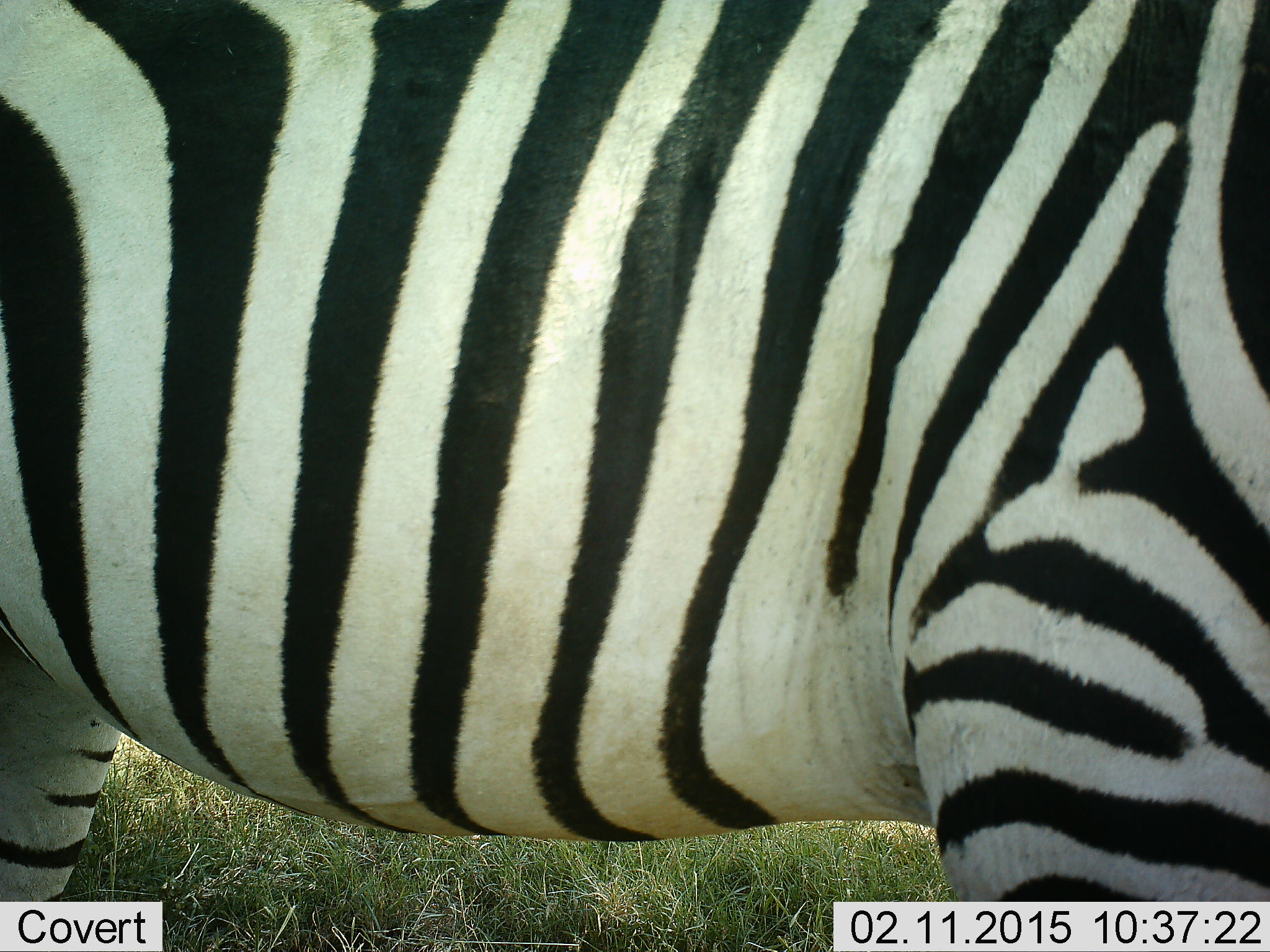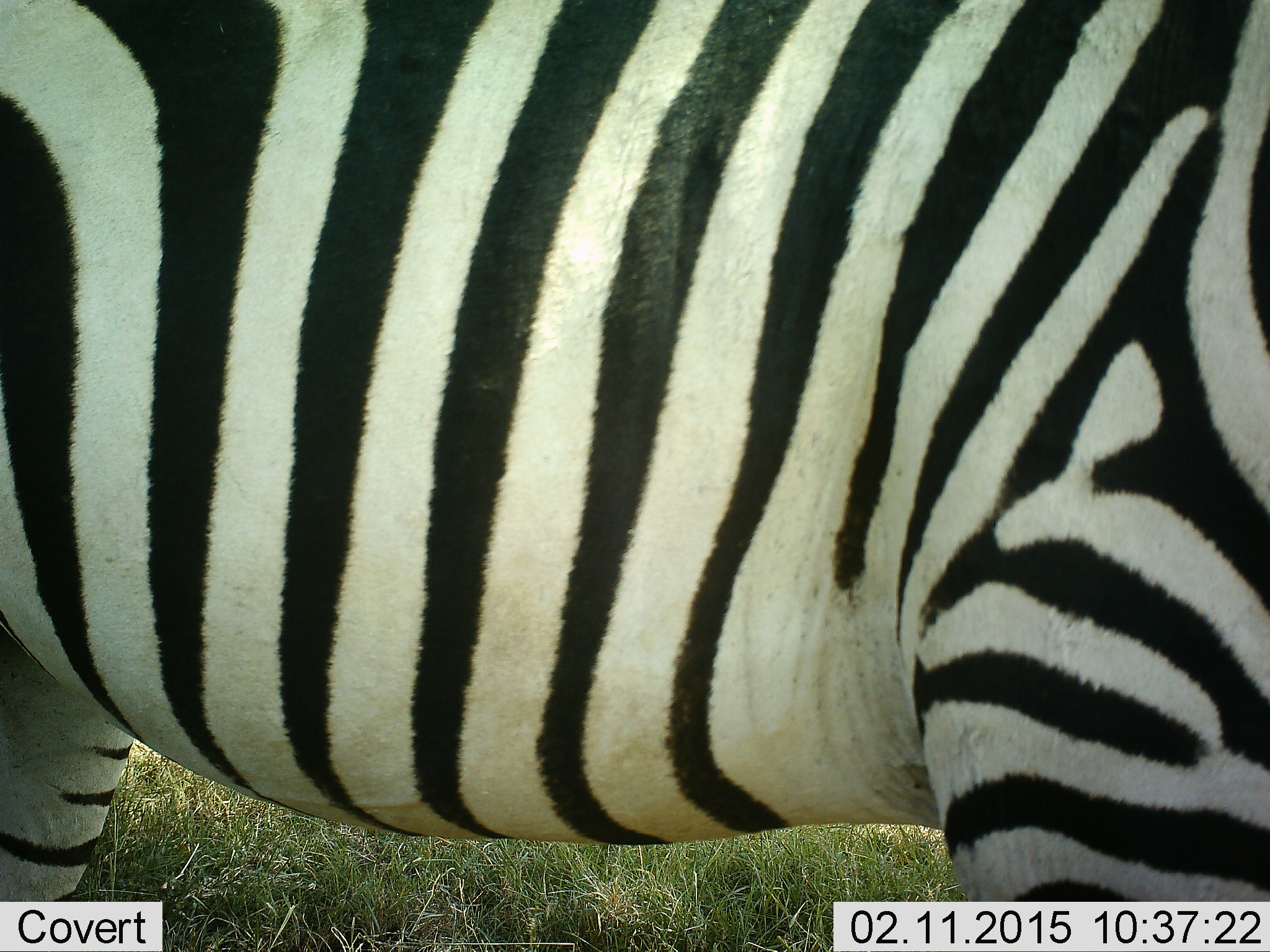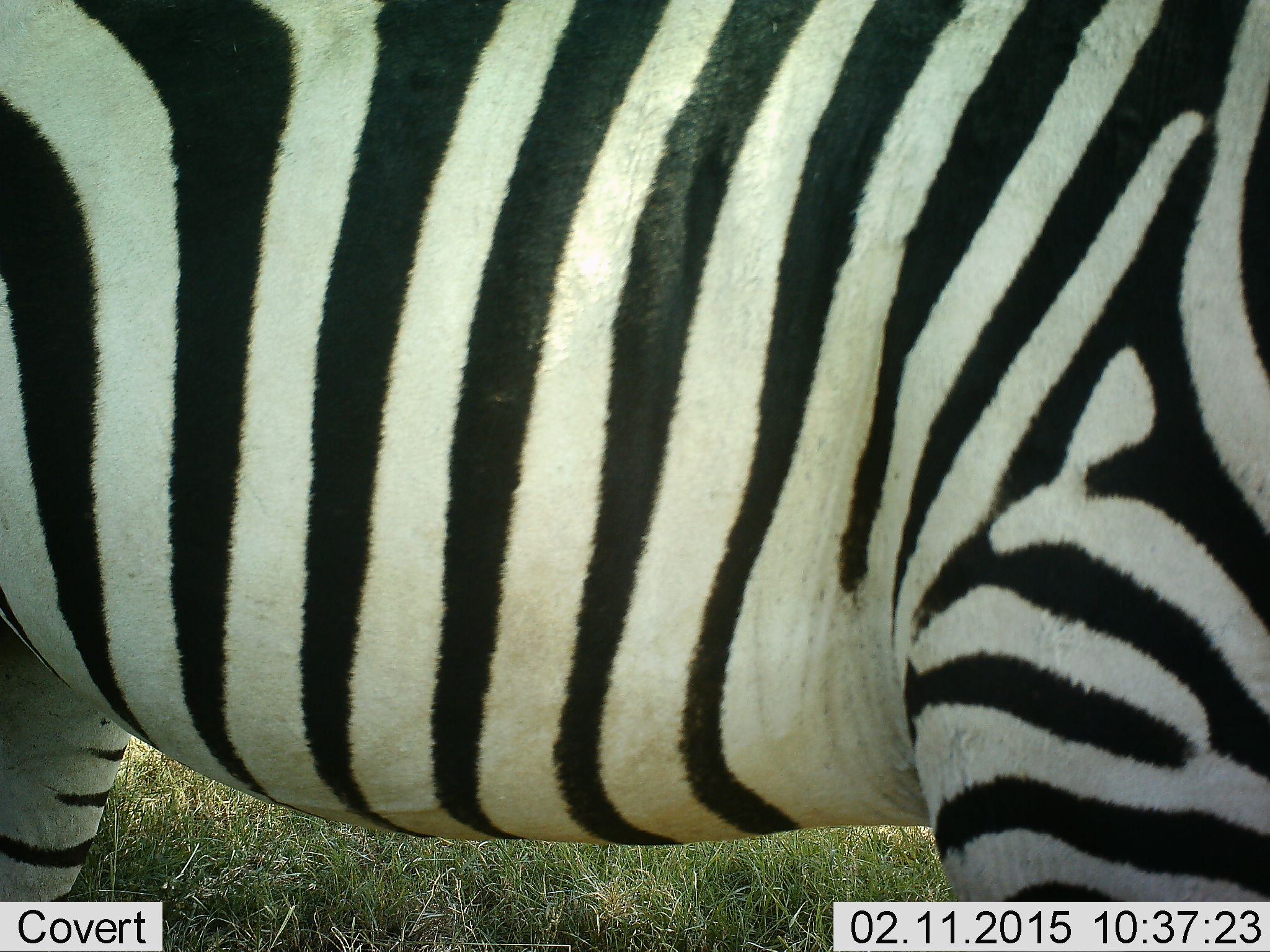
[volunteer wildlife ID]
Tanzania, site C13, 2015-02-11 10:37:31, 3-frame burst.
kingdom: Animalia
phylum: Chordata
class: Mammalia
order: Perissodactyla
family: Equidae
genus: Equus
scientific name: Equus quagga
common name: plains zebra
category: zebra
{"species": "zebra (plains zebra) (Equus quagga)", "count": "1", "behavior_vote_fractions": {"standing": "100%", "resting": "0%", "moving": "0%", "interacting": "0%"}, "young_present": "0%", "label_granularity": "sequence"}